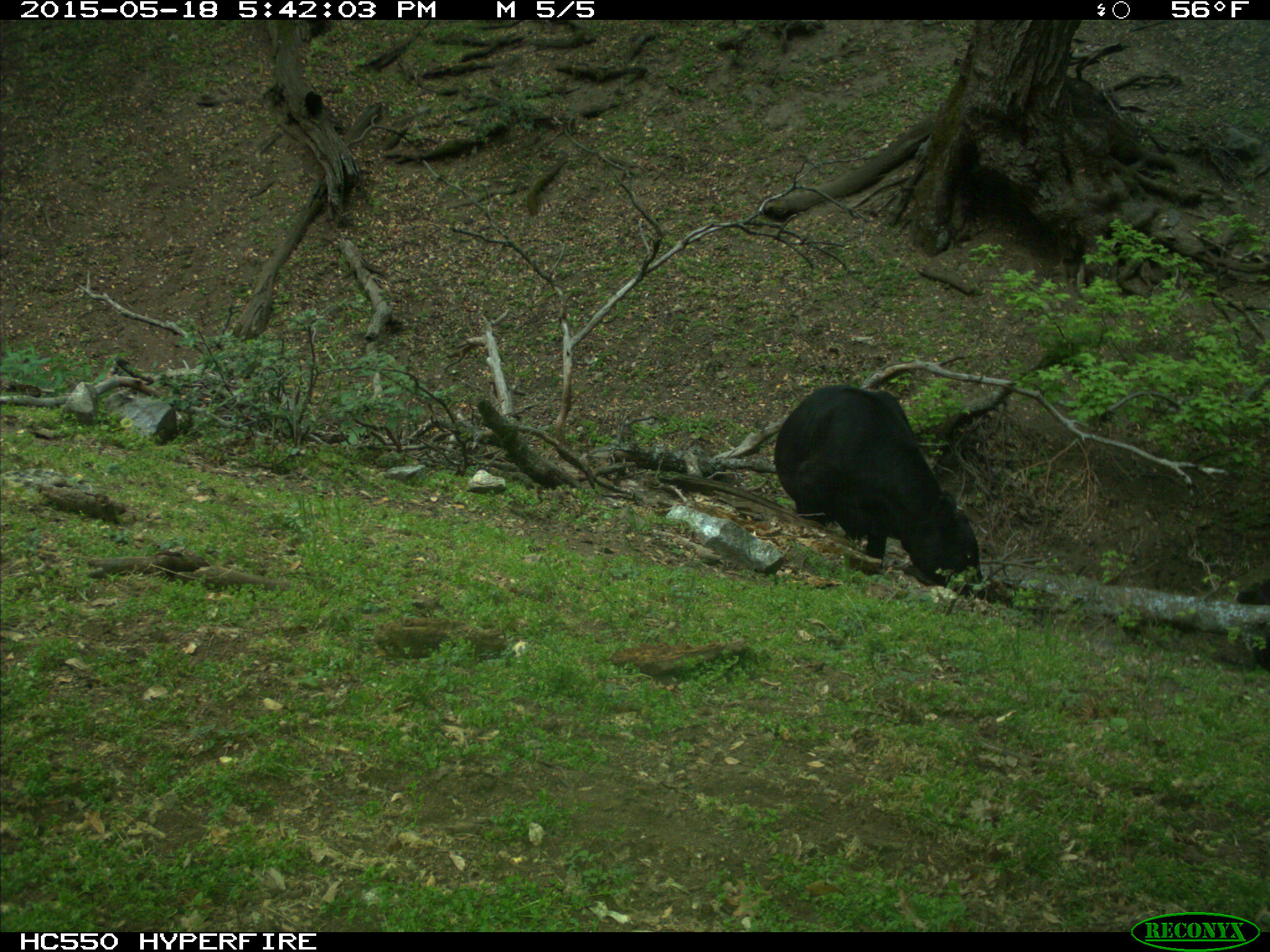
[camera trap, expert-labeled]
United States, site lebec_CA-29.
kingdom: Animalia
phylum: Chordata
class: Mammalia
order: Artiodactyla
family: Bovidae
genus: Bos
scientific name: Bos taurus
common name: domestic cow